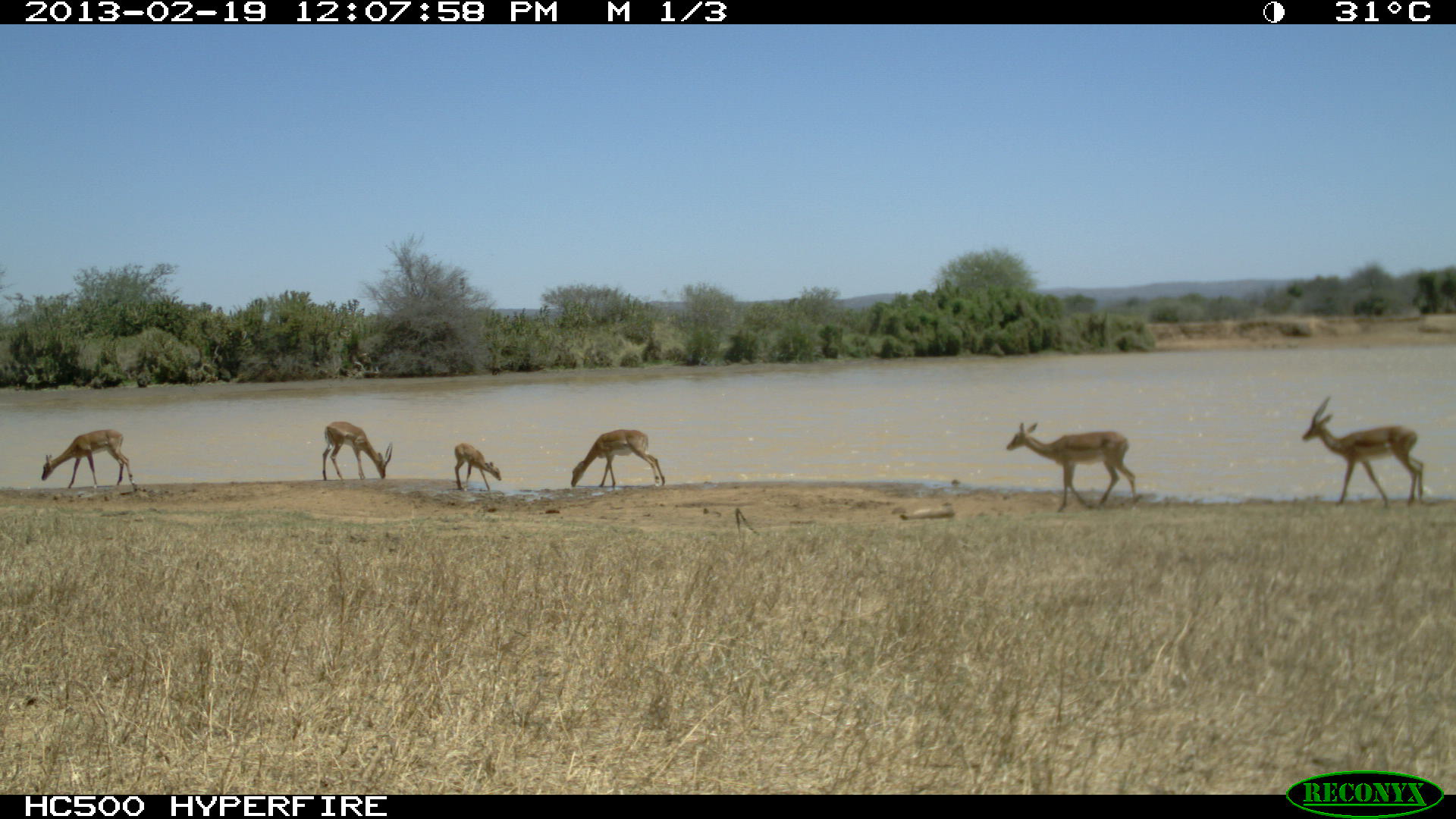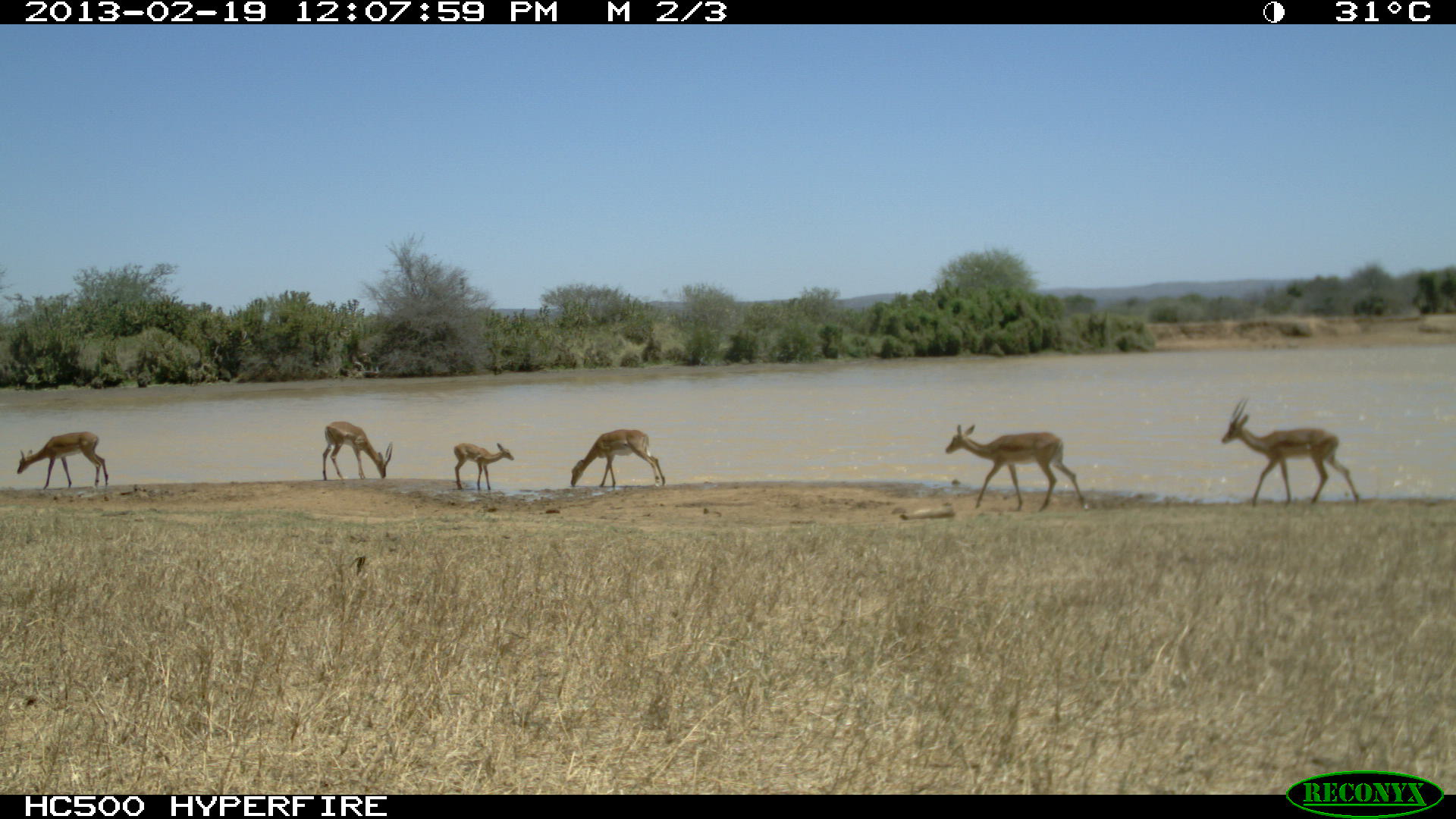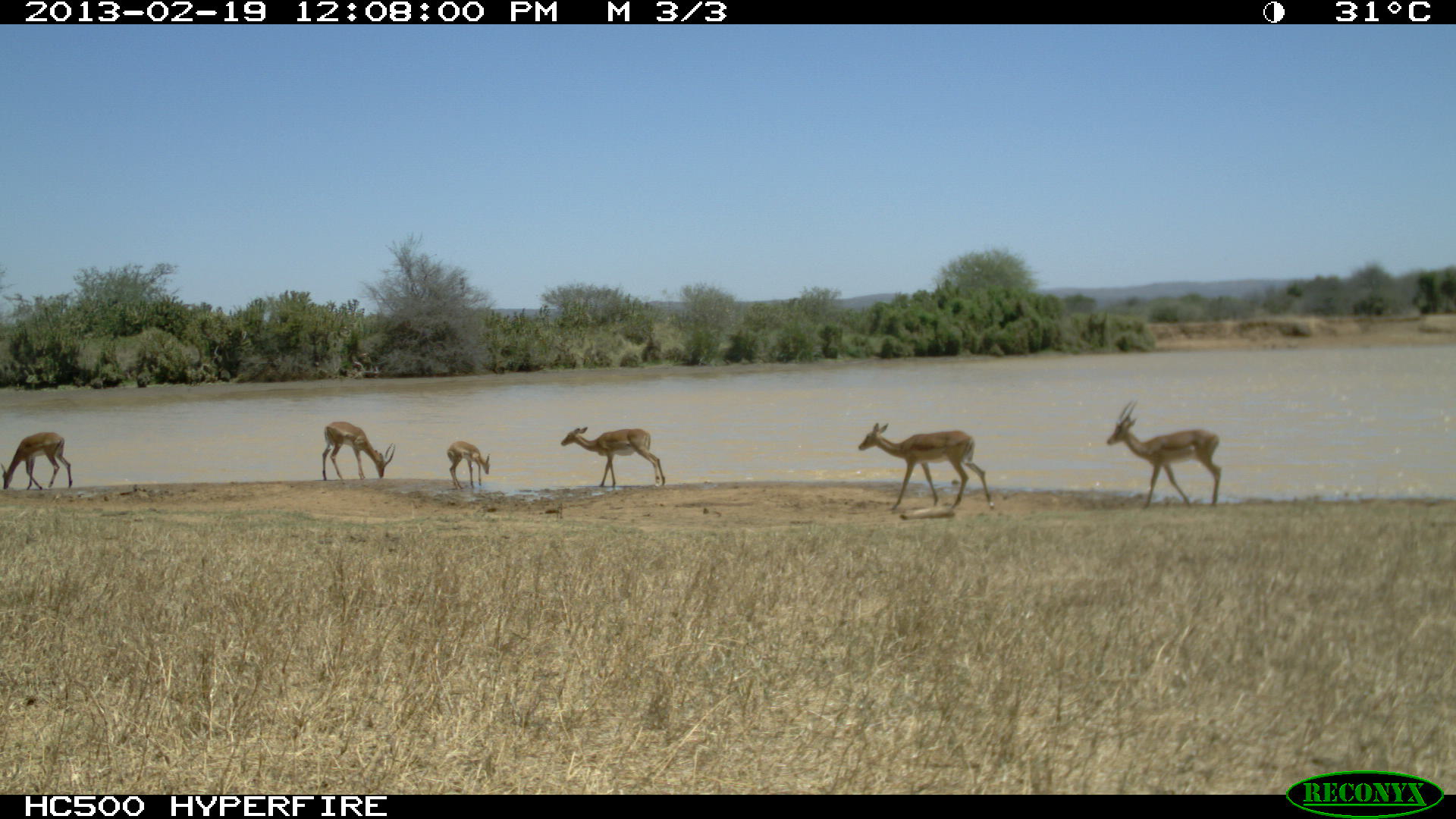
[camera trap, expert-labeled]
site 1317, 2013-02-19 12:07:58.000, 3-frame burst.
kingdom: Animalia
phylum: Chordata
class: Mammalia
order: Artiodactyla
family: Bovidae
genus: Aepyceros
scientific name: Aepyceros melampus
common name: impala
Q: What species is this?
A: Aepyceros melampus (impala).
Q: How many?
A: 4.